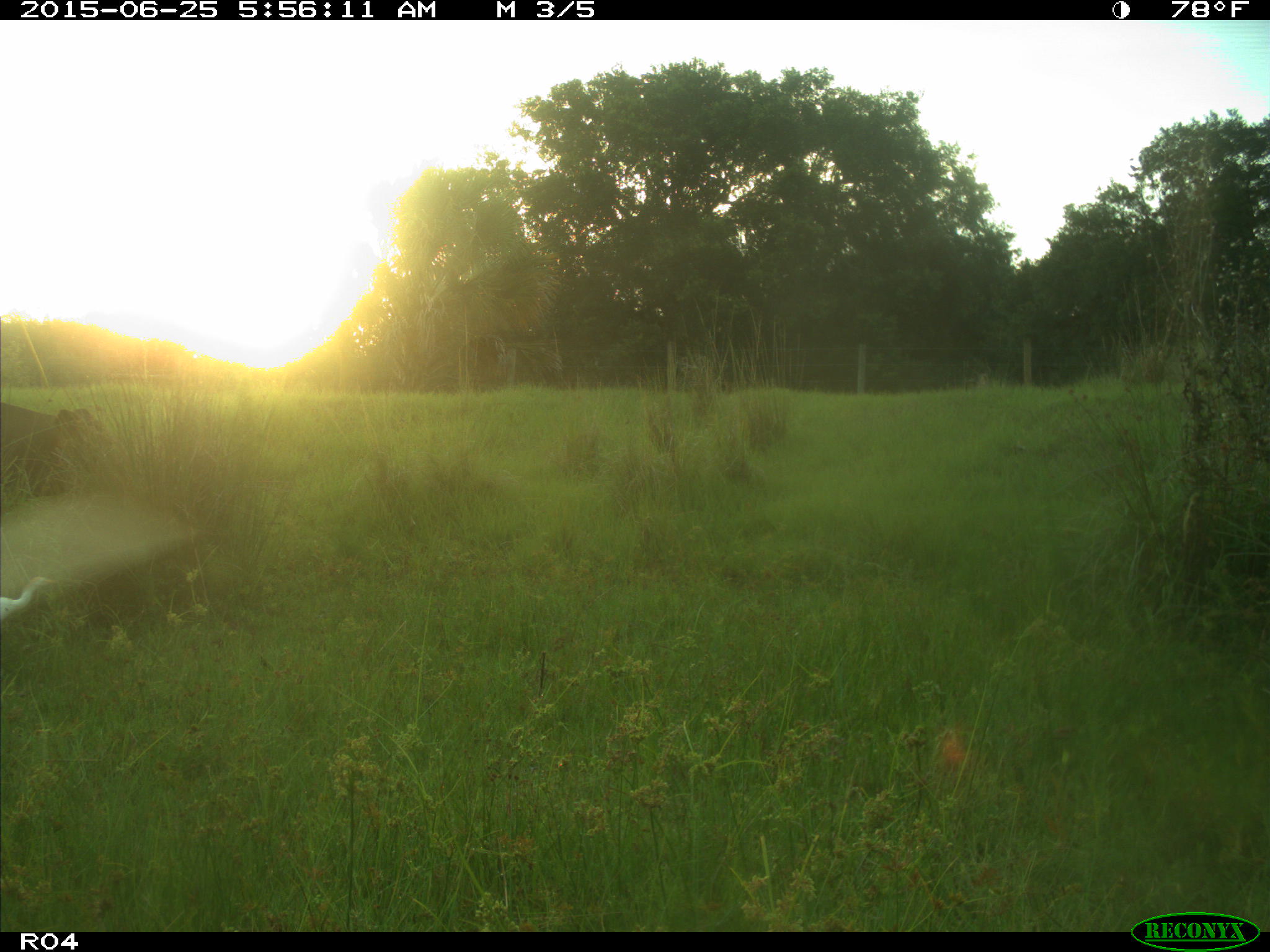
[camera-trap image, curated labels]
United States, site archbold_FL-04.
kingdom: Animalia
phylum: Chordata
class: Mammalia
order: Artiodactyla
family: Bovidae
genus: Bos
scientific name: Bos taurus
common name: domestic cow